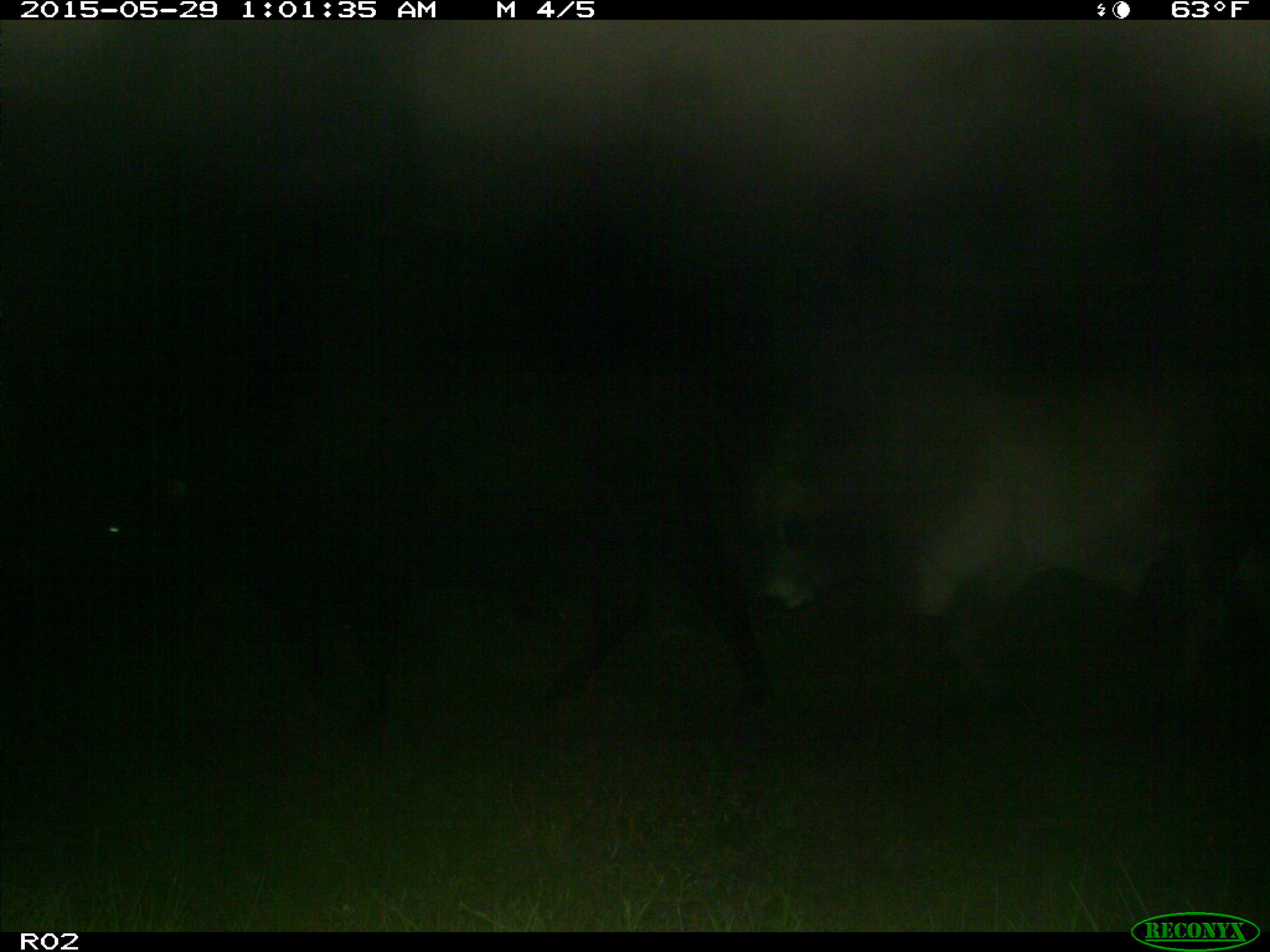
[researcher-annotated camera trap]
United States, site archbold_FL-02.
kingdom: Animalia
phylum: Chordata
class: Mammalia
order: Artiodactyla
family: Bovidae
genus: Bos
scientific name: Bos taurus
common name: domestic cow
Bos taurus (domestic cow).